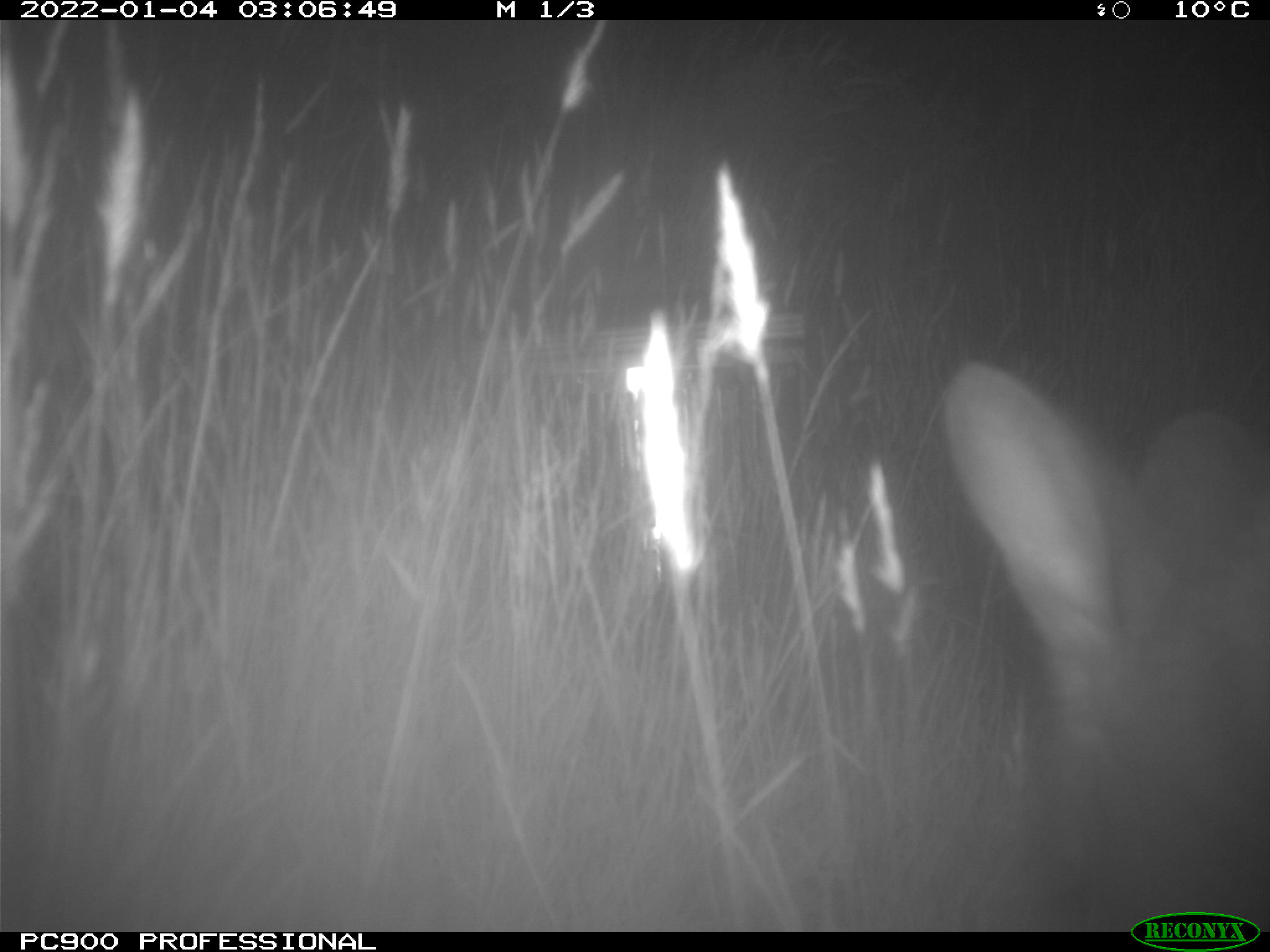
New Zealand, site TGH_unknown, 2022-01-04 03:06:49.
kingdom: Animalia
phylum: Chordata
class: Mammalia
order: Diprotodontia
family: Macropodidae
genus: Notamacropus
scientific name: Notamacropus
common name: wallaby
Wallaby (Notamacropus).